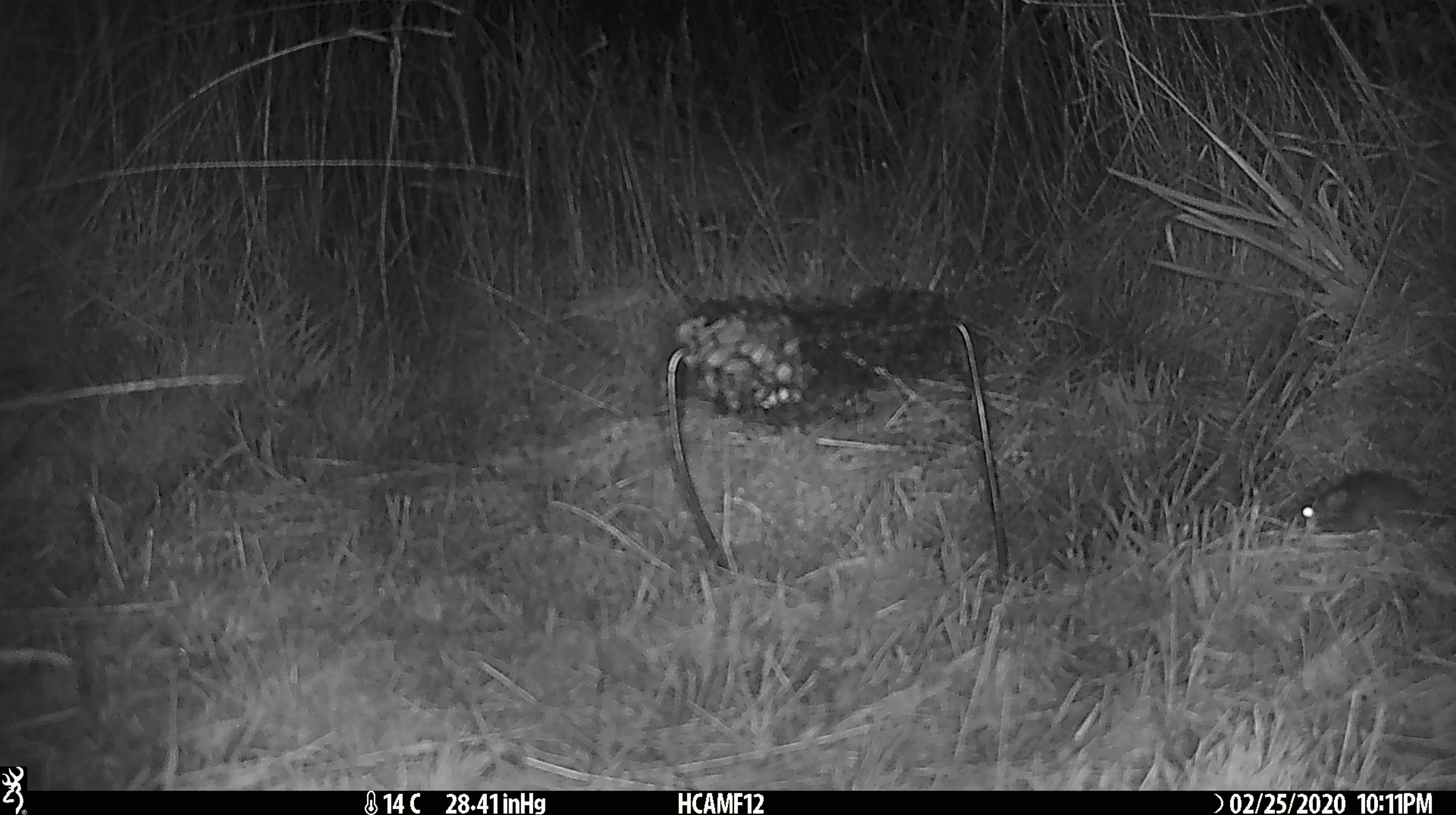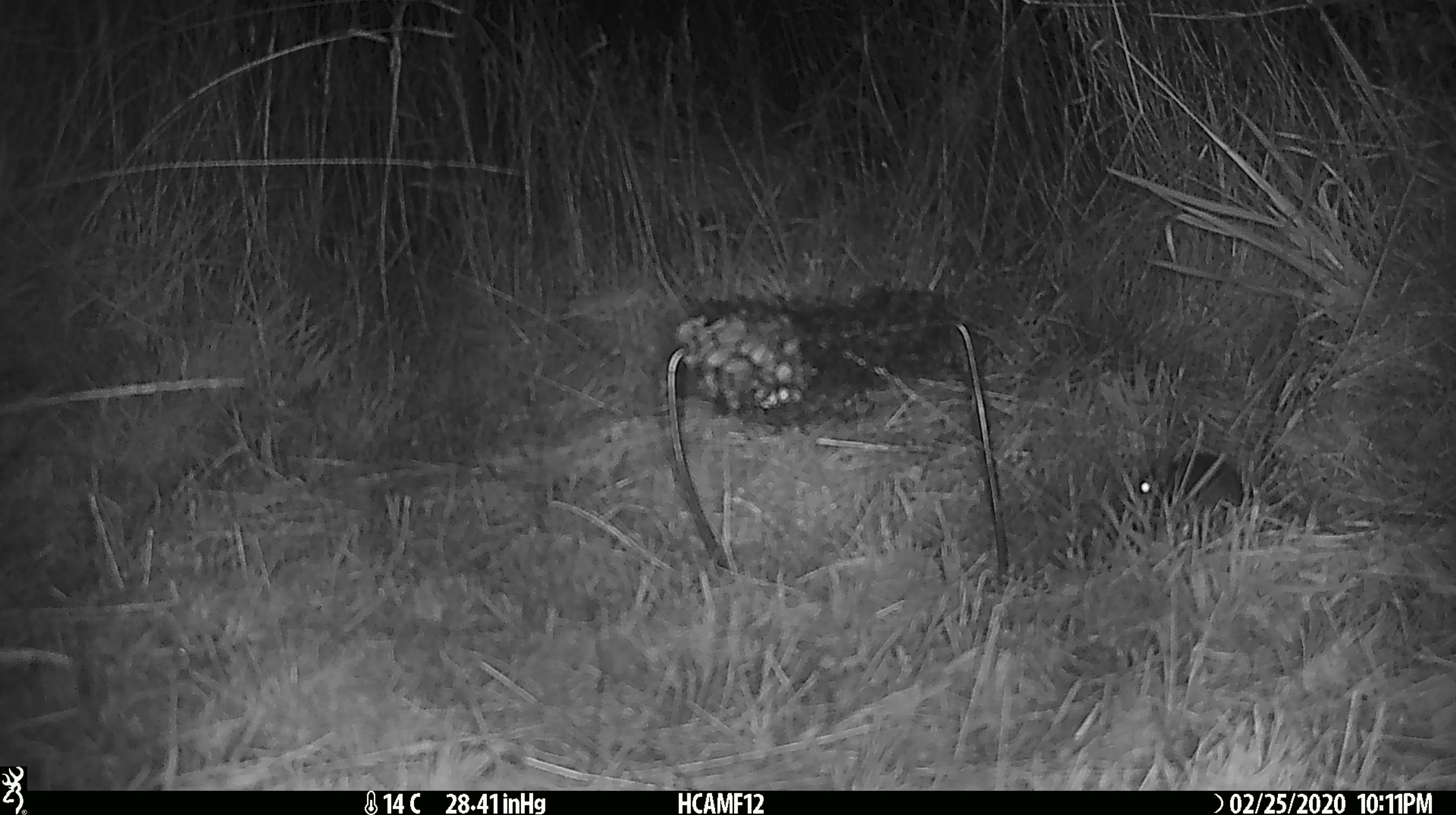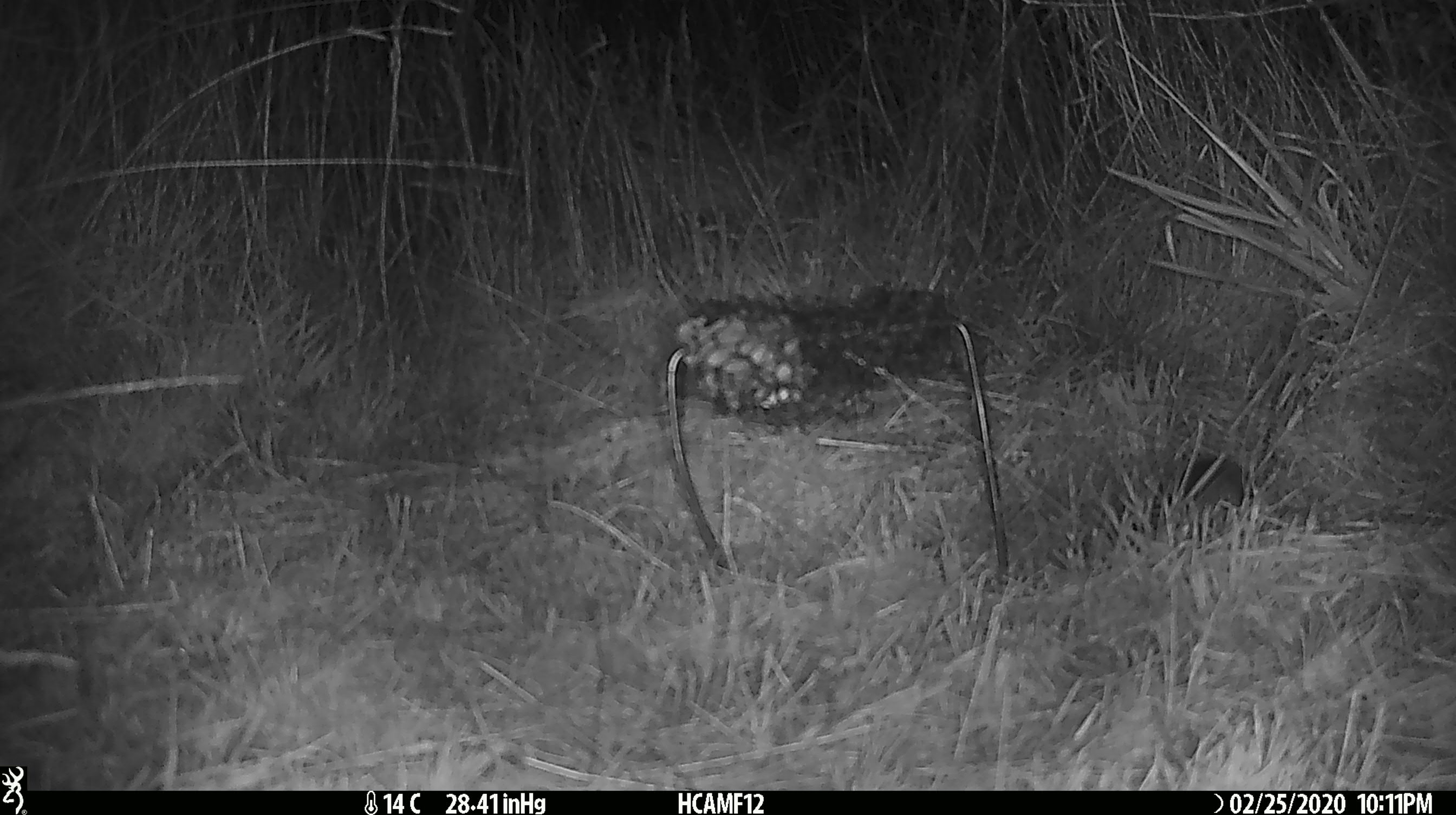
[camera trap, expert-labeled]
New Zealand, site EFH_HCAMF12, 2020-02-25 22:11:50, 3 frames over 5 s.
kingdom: Animalia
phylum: Chordata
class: Mammalia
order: Rodentia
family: Muridae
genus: Mus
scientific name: Mus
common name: mouse